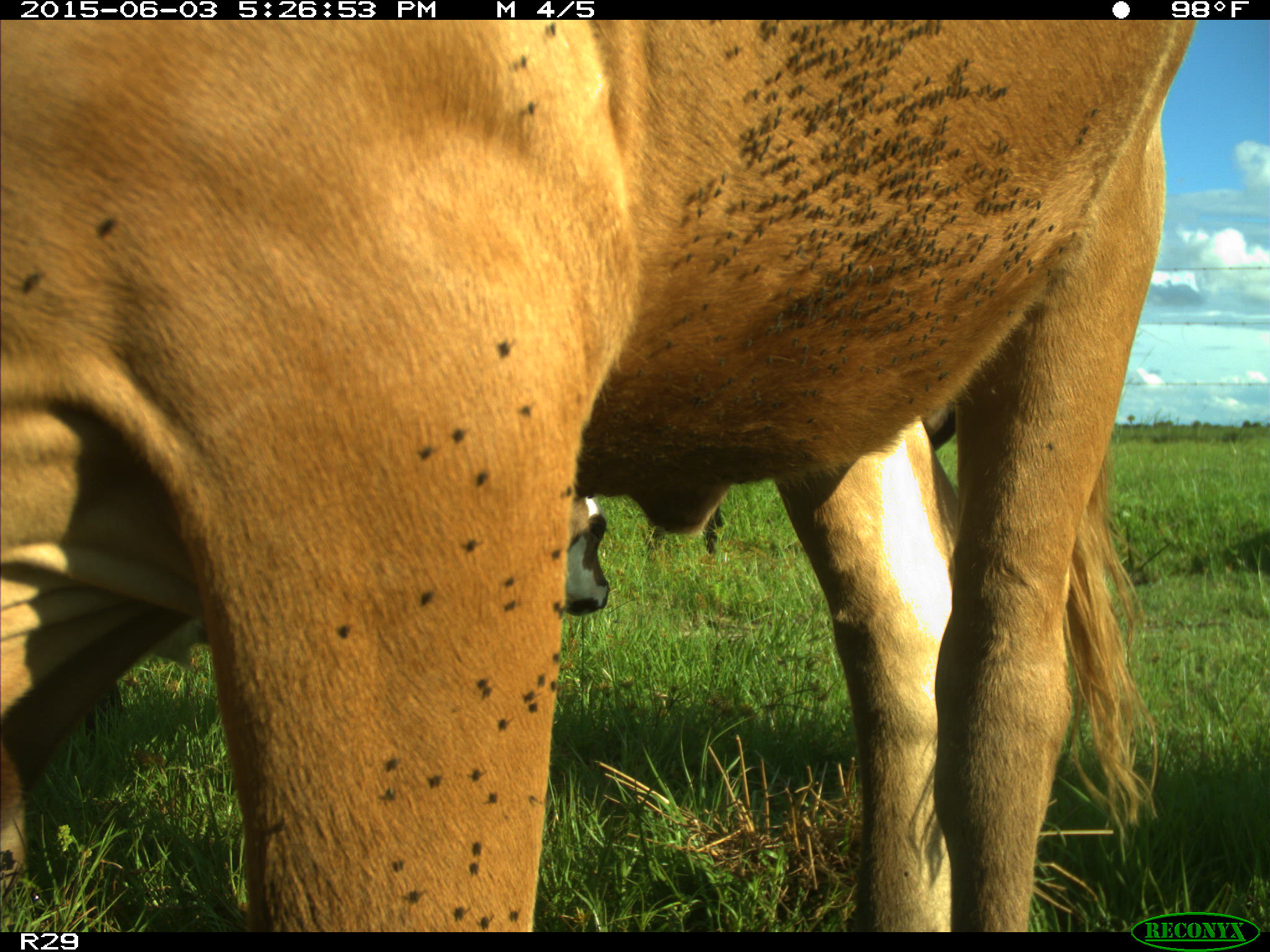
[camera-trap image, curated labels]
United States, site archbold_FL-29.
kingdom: Animalia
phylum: Chordata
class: Mammalia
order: Artiodactyla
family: Bovidae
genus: Bos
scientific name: Bos taurus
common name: domestic cow